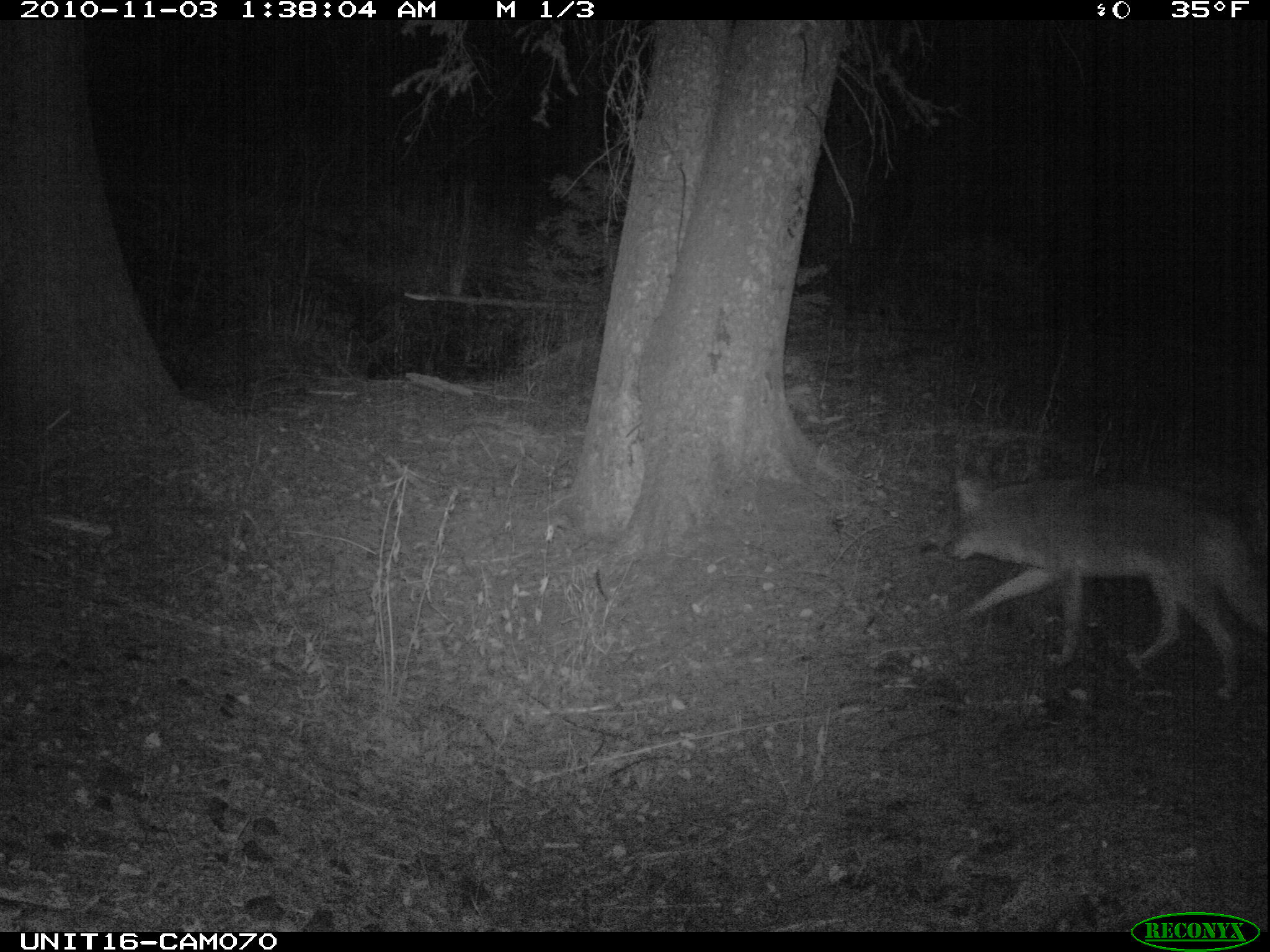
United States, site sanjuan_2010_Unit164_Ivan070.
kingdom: Animalia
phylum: Chordata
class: Mammalia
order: Carnivora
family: Canidae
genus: Canis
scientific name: Canis latrans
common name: coyote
Canis latrans (coyote).